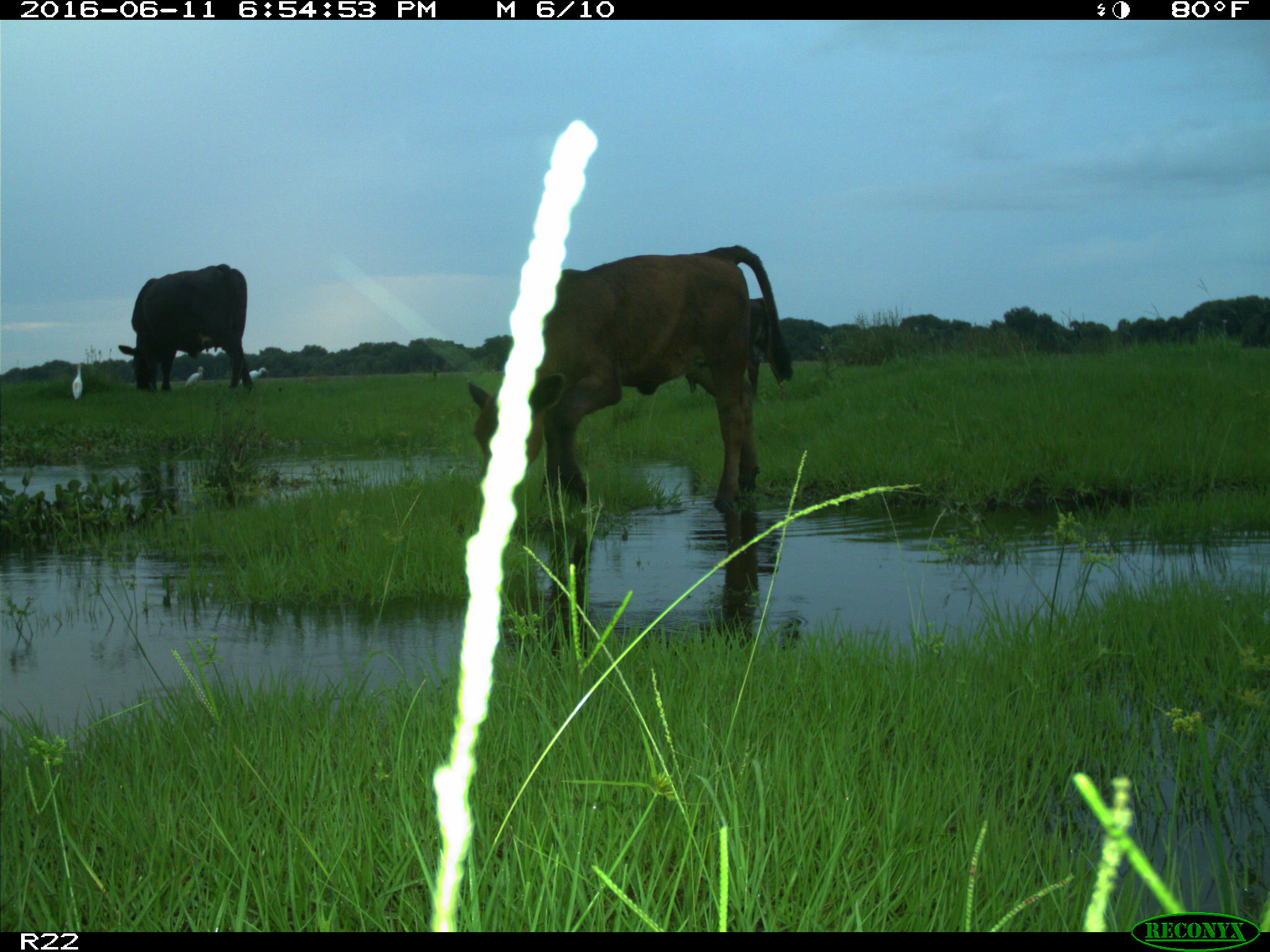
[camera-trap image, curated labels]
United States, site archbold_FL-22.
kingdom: Animalia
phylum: Chordata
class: Mammalia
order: Artiodactyla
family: Bovidae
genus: Bos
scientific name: Bos taurus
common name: domestic cow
Bos taurus (domestic cow).